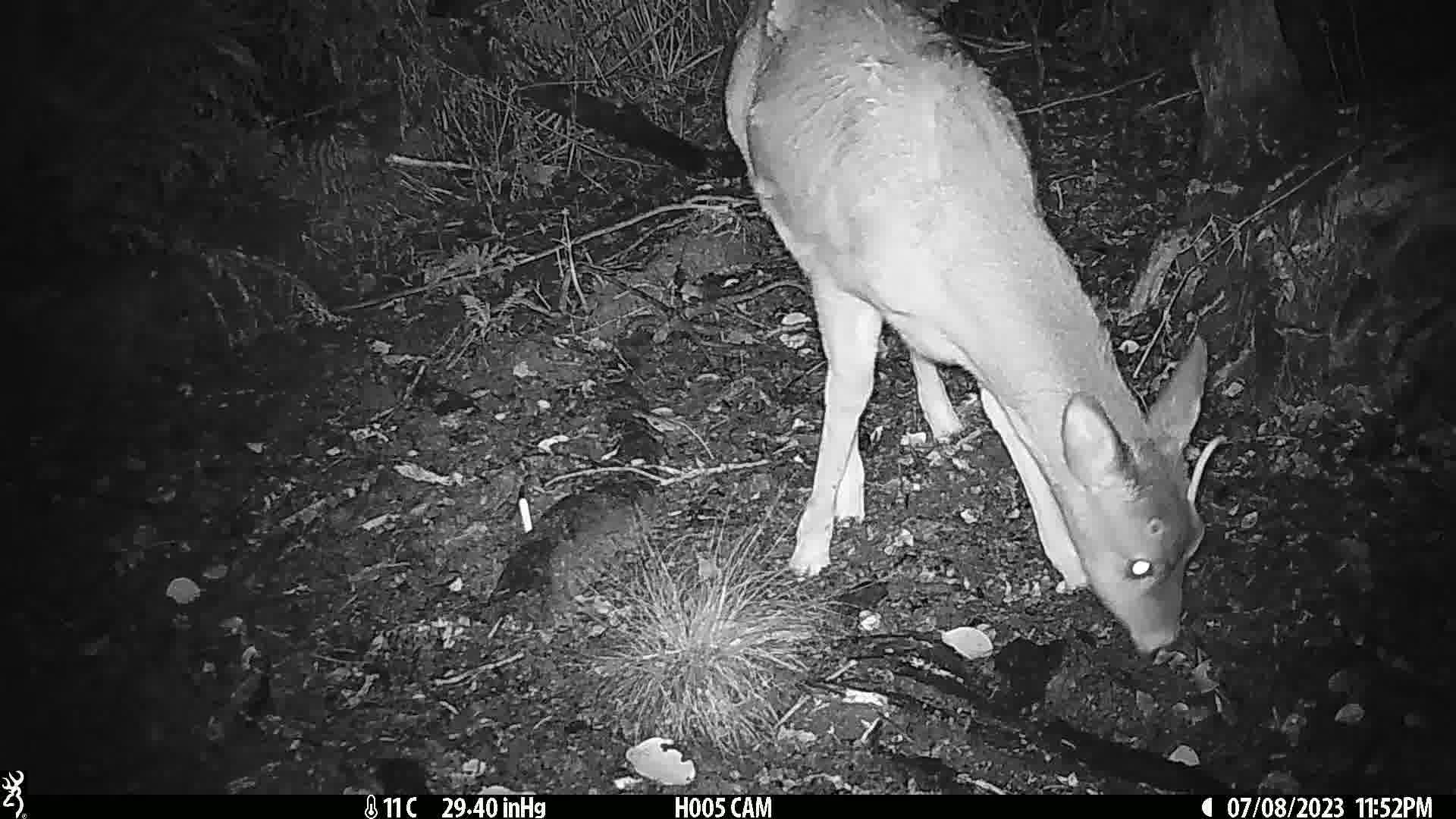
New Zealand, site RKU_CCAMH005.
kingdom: Animalia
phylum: Chordata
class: Mammalia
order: Artiodactyla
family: Cervidae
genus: Odocoileus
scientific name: Odocoileus virginianus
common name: white-tailed deer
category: white tailed deer